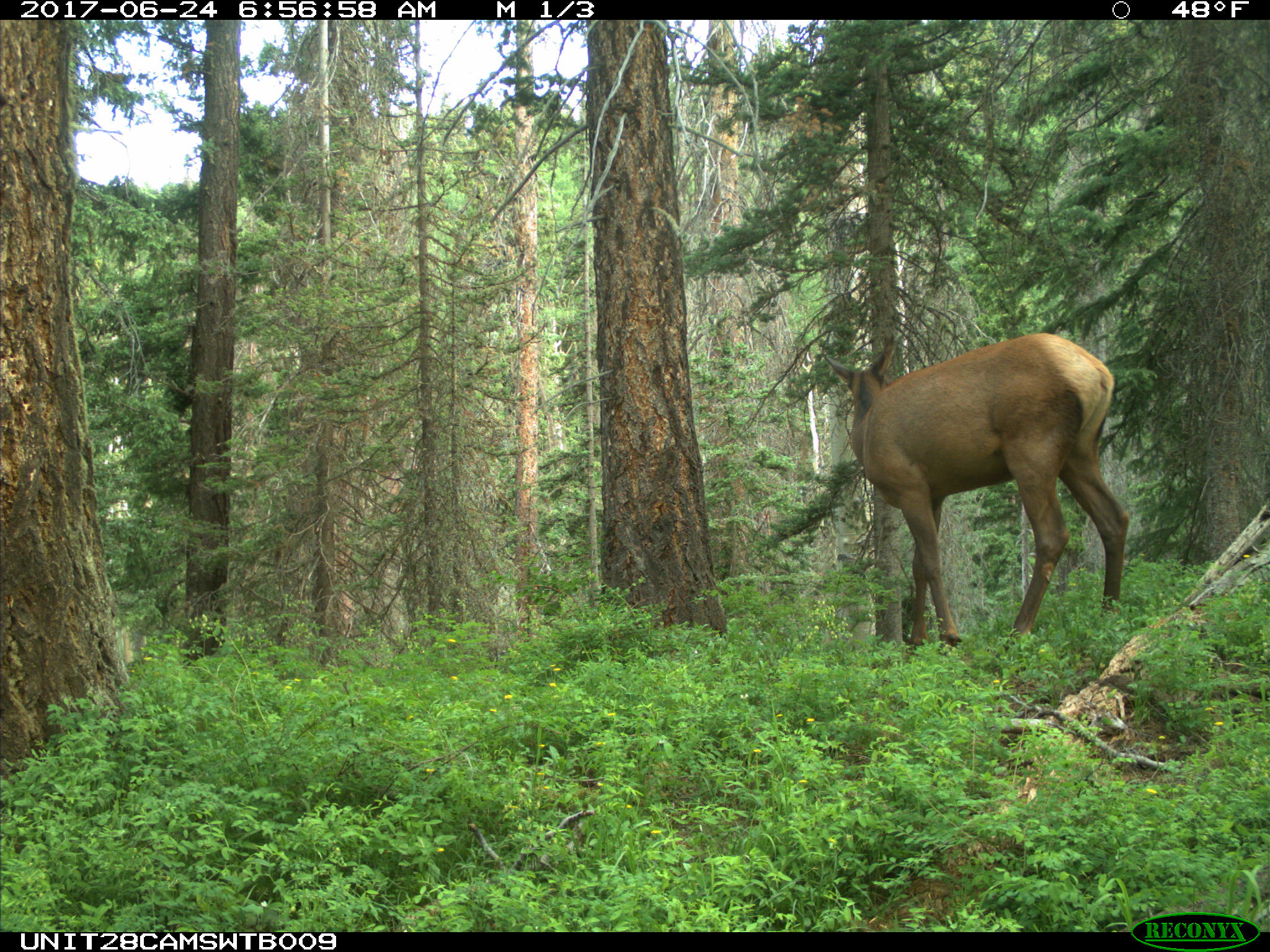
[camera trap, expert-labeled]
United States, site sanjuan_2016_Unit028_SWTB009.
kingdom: Animalia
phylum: Chordata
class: Mammalia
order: Artiodactyla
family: Cervidae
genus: Cervus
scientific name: Cervus elaphus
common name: red deer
Cervus elaphus (red deer).